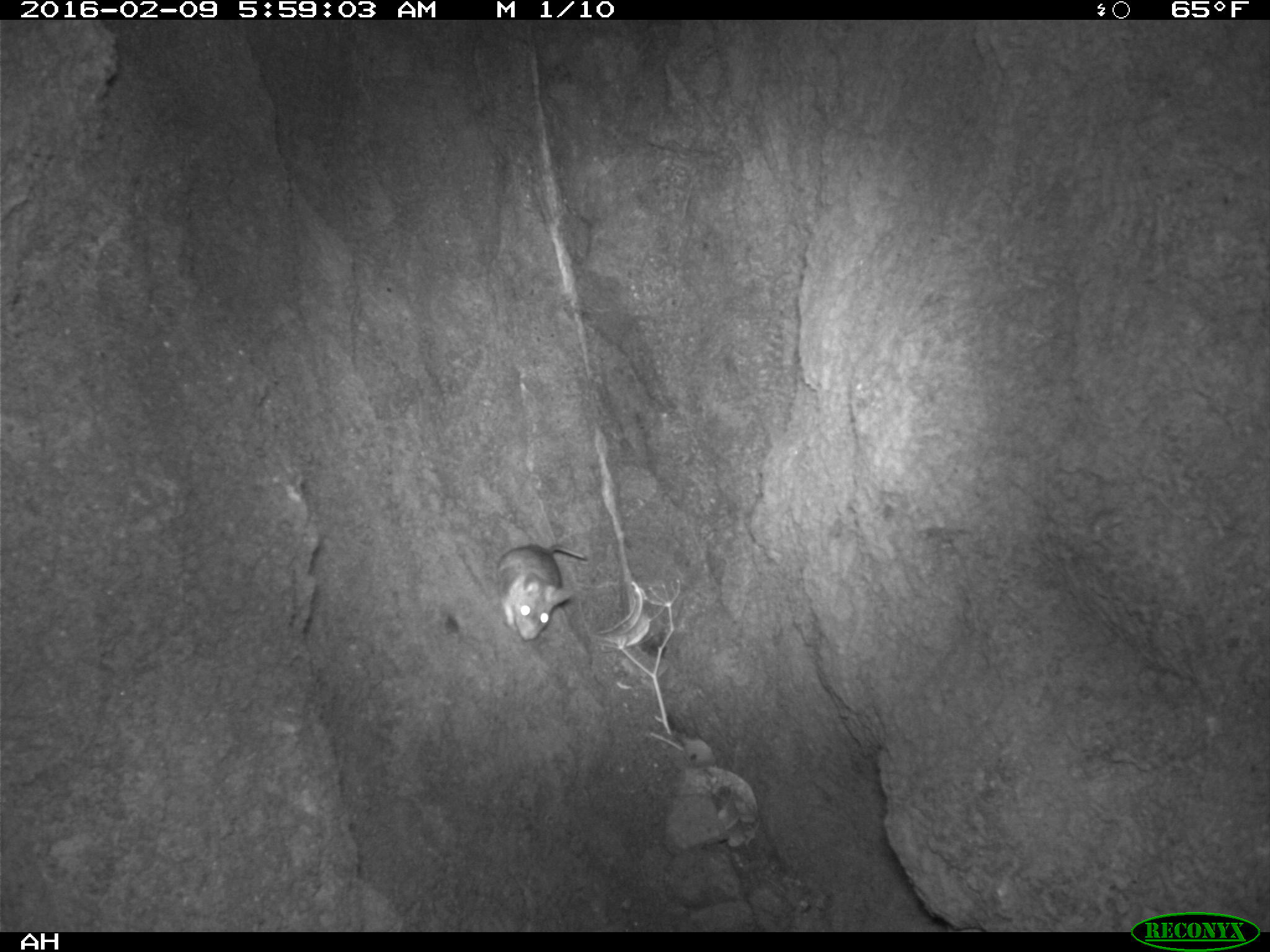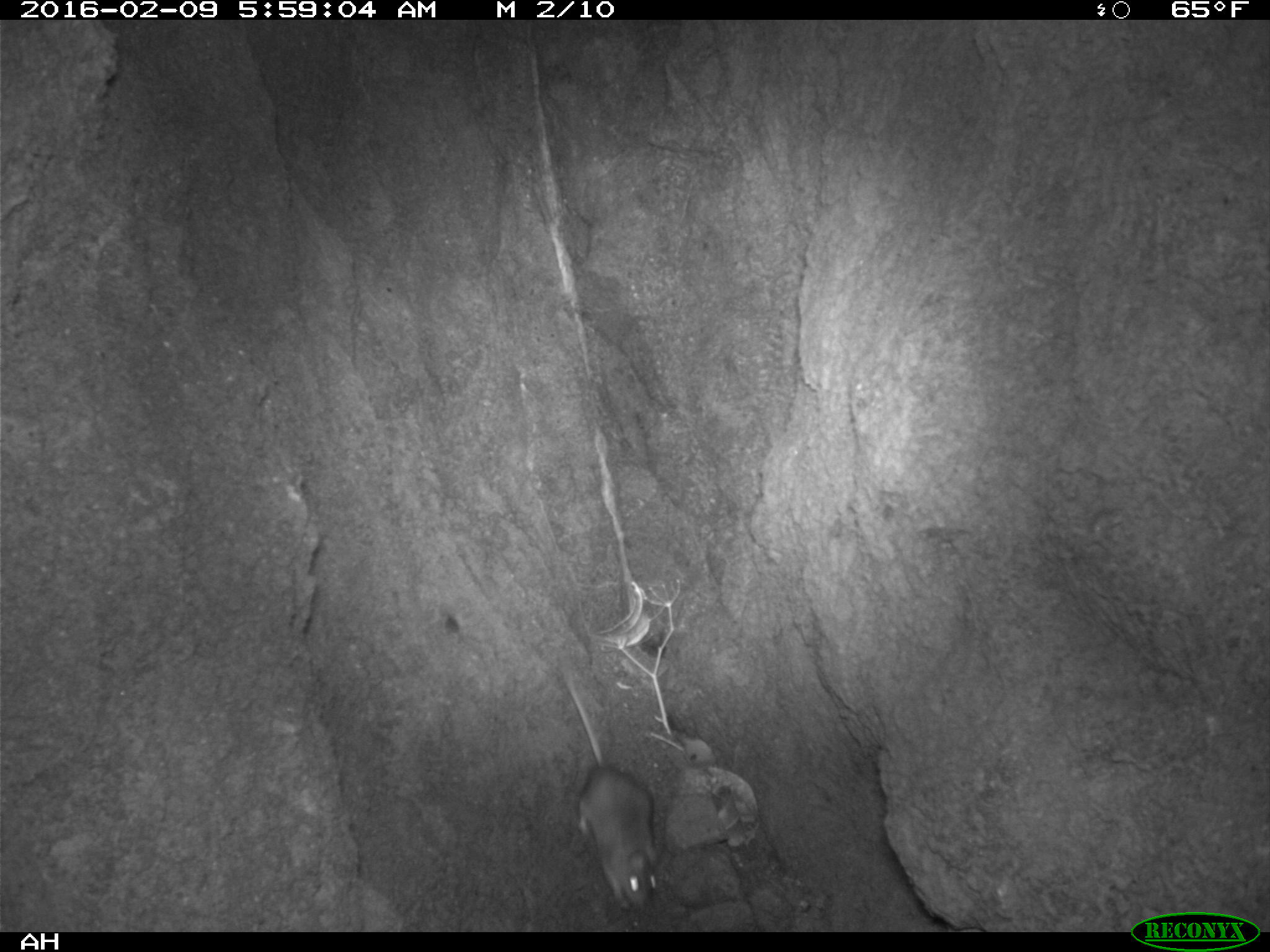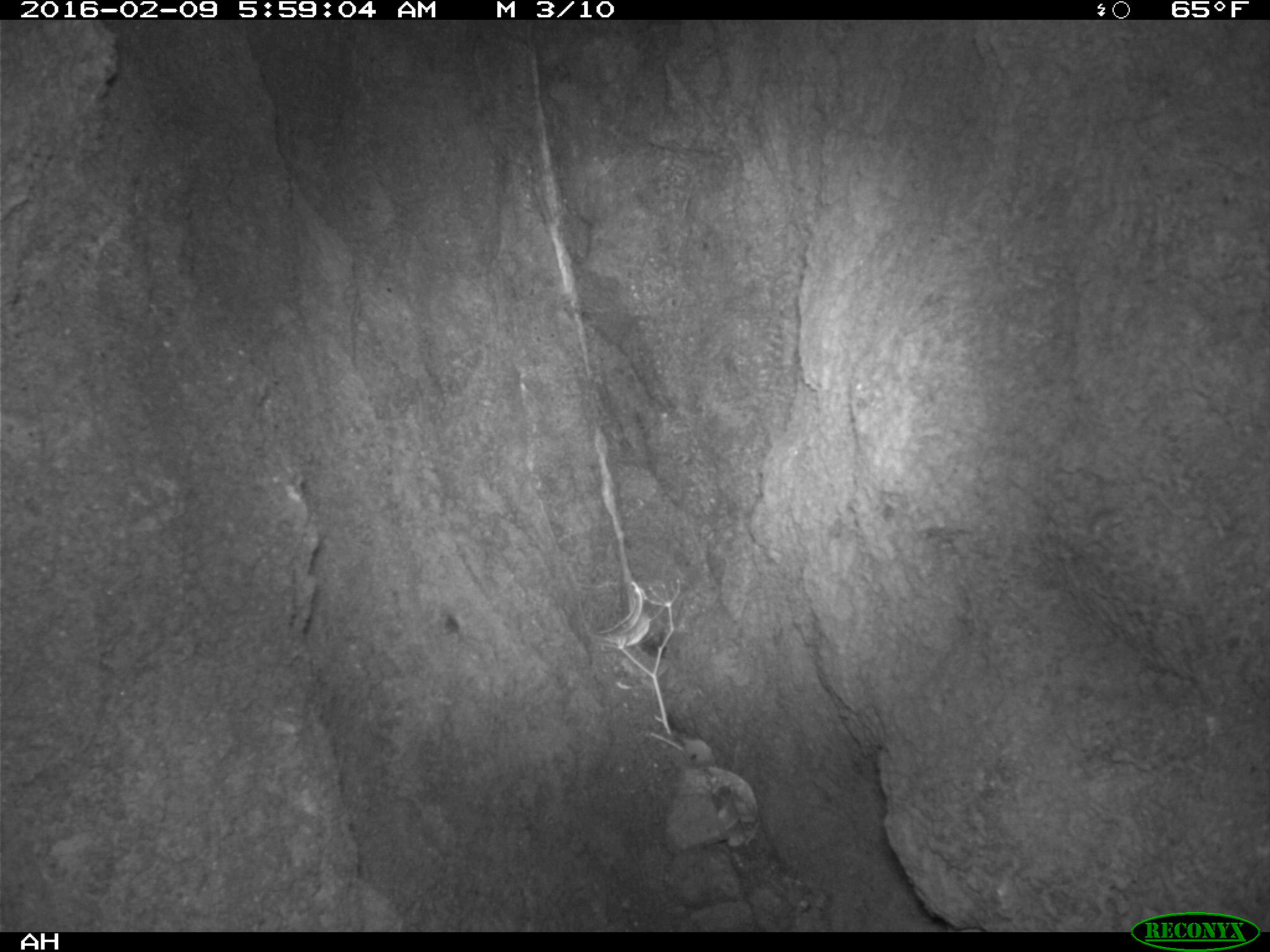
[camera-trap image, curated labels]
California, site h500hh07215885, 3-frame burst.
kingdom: Animalia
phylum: Chordata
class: Mammalia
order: Rodentia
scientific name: Rodentia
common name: rodent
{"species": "rodent (Rodentia)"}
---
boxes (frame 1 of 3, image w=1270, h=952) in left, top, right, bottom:
rodent: 496, 545, 585, 641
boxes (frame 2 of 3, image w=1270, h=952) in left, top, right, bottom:
rodent: 564, 676, 660, 910